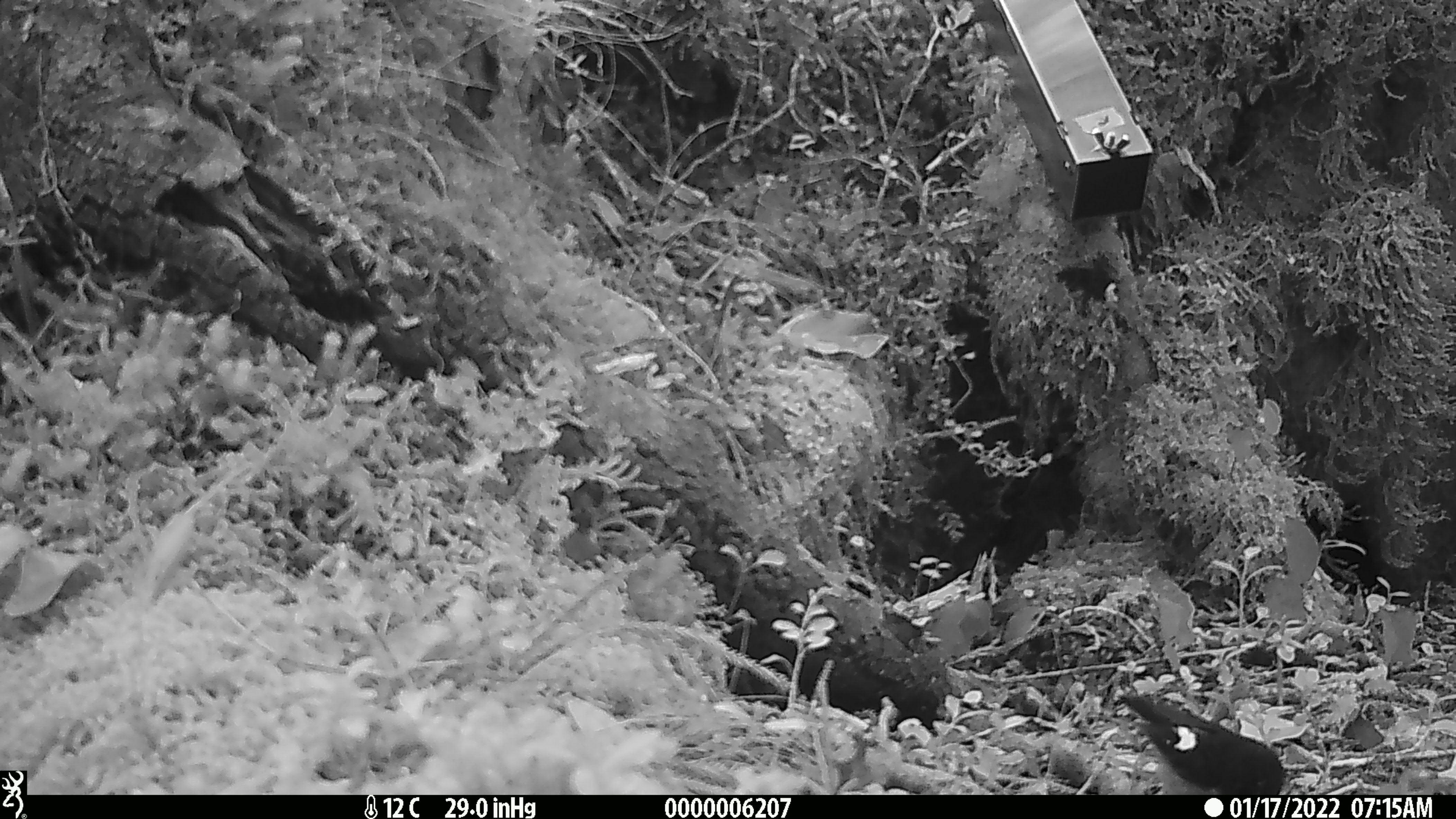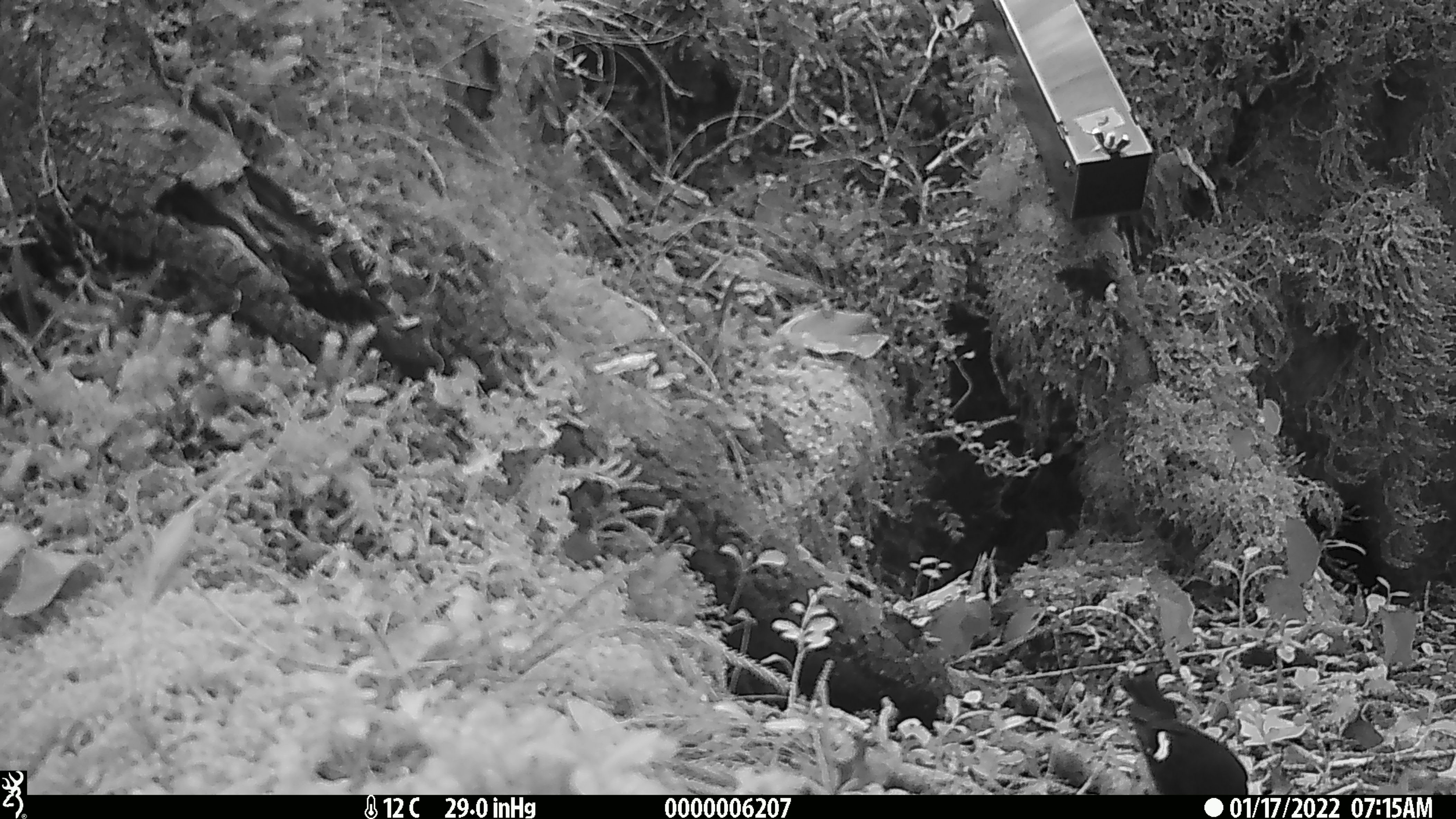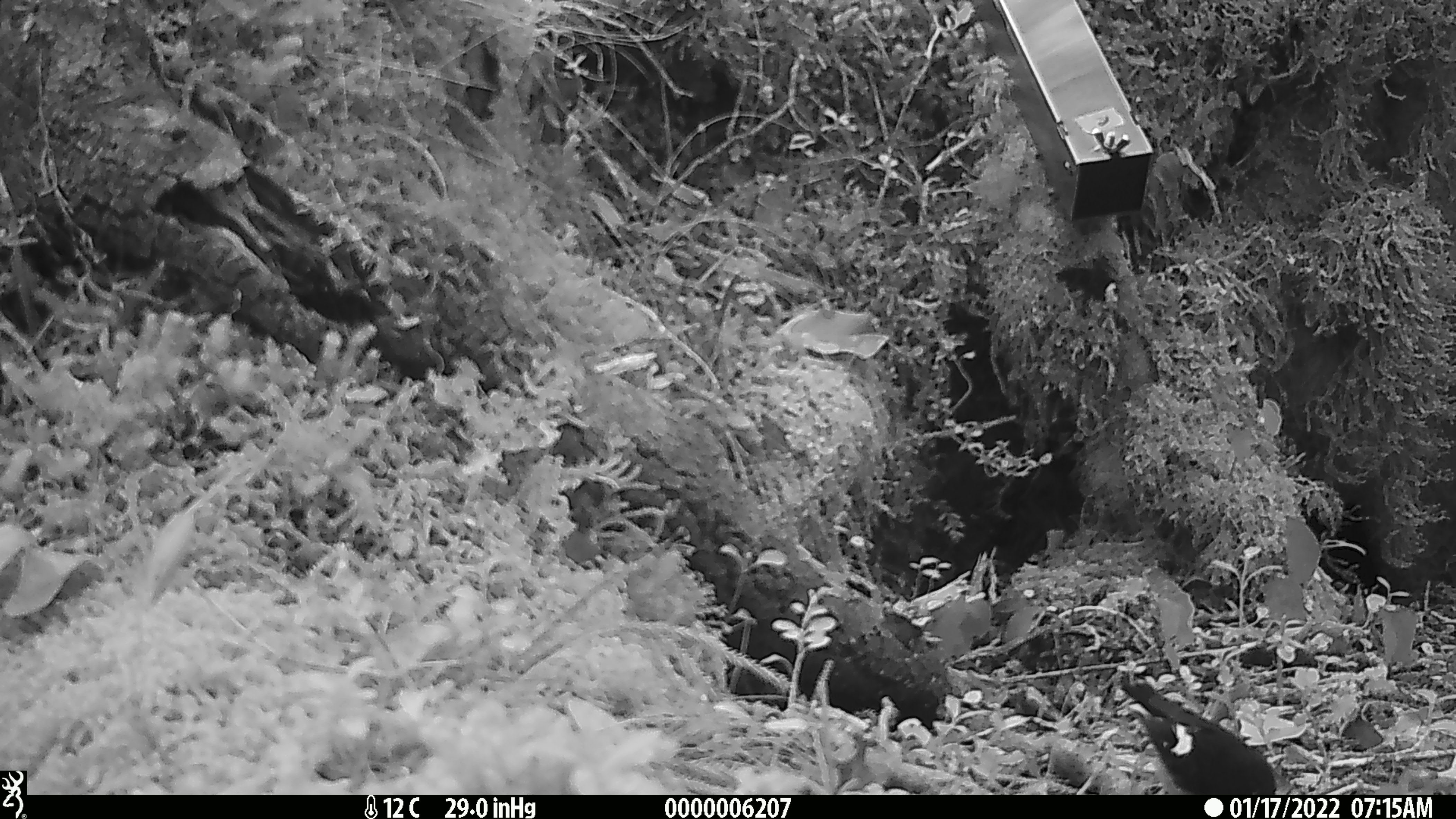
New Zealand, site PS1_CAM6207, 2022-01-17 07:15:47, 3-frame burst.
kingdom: Animalia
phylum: Chordata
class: Aves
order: Passeriformes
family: Petroicidae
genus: Petroica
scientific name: Petroica macrocephala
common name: tomtit